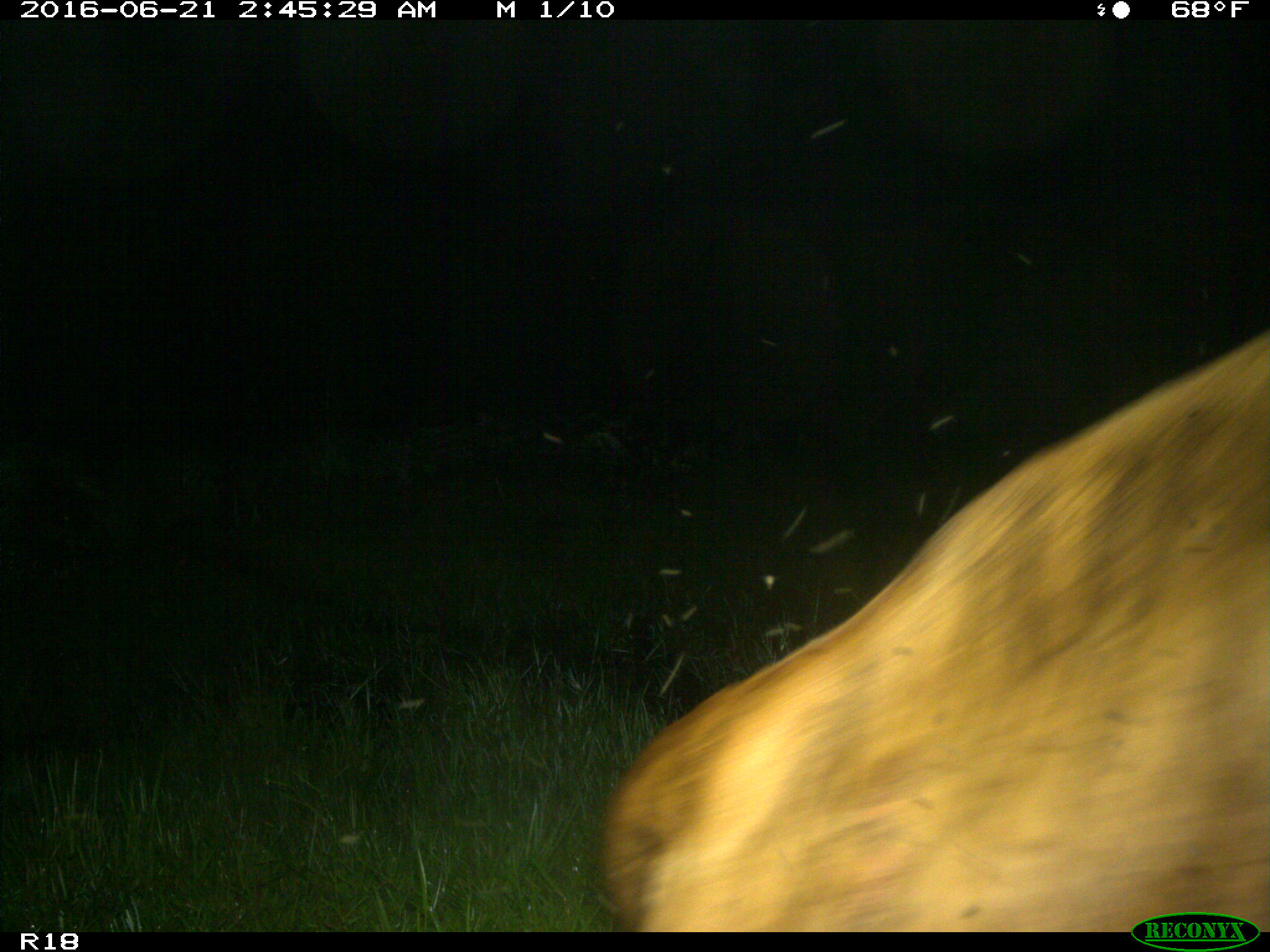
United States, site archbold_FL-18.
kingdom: Animalia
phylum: Chordata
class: Mammalia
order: Artiodactyla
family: Bovidae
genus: Bos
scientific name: Bos taurus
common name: domestic cow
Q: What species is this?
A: Bos taurus (domestic cow).